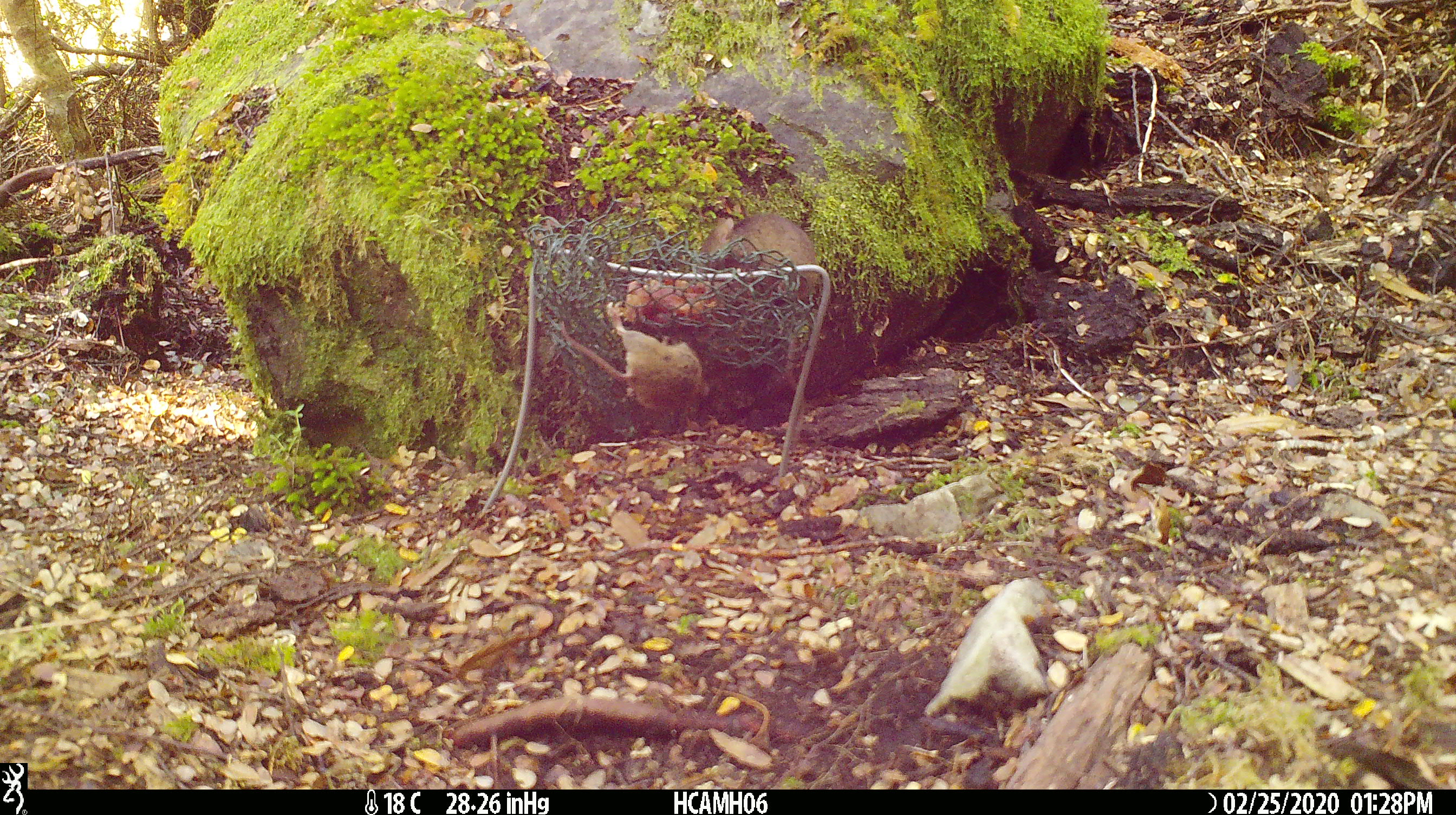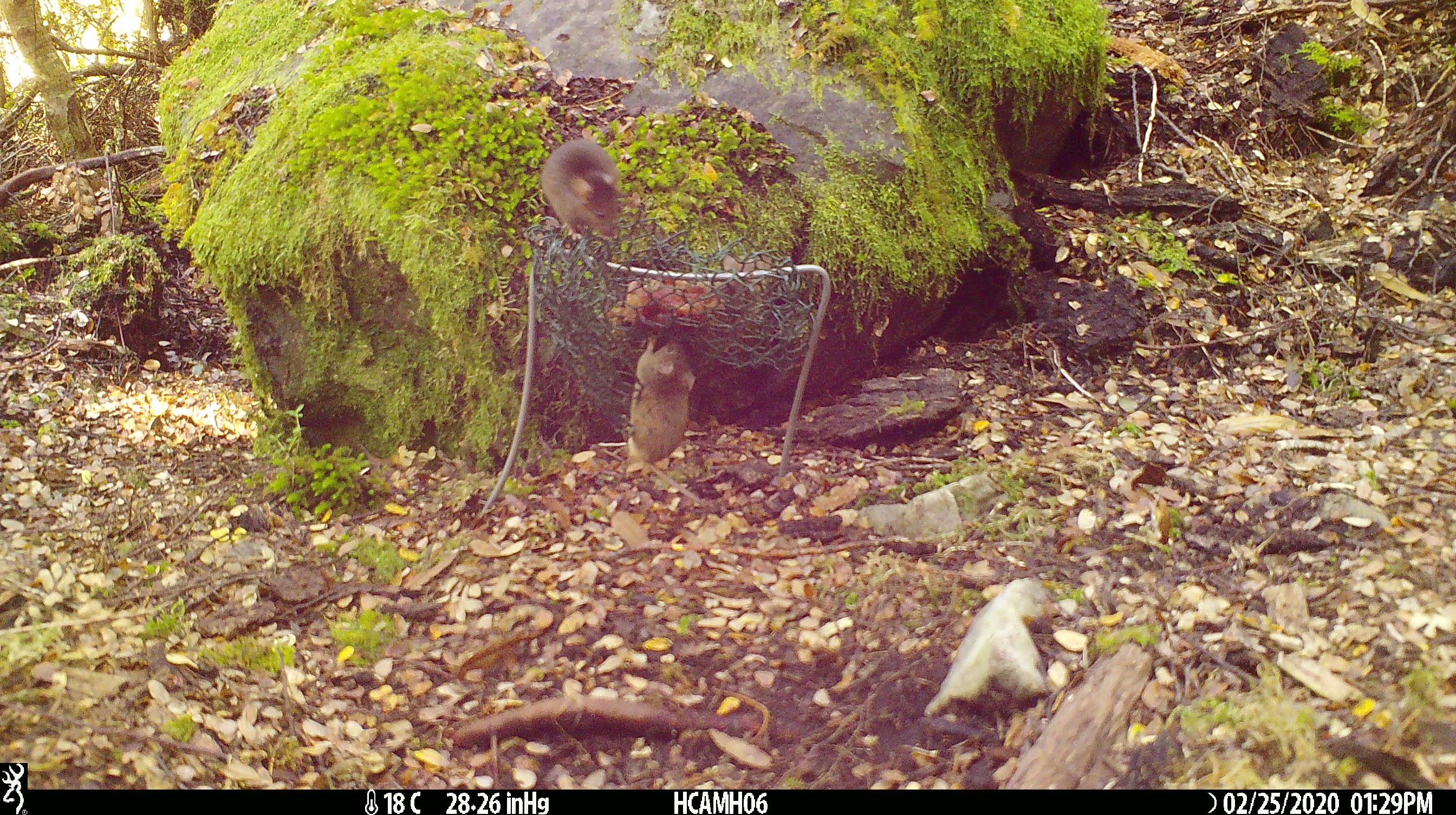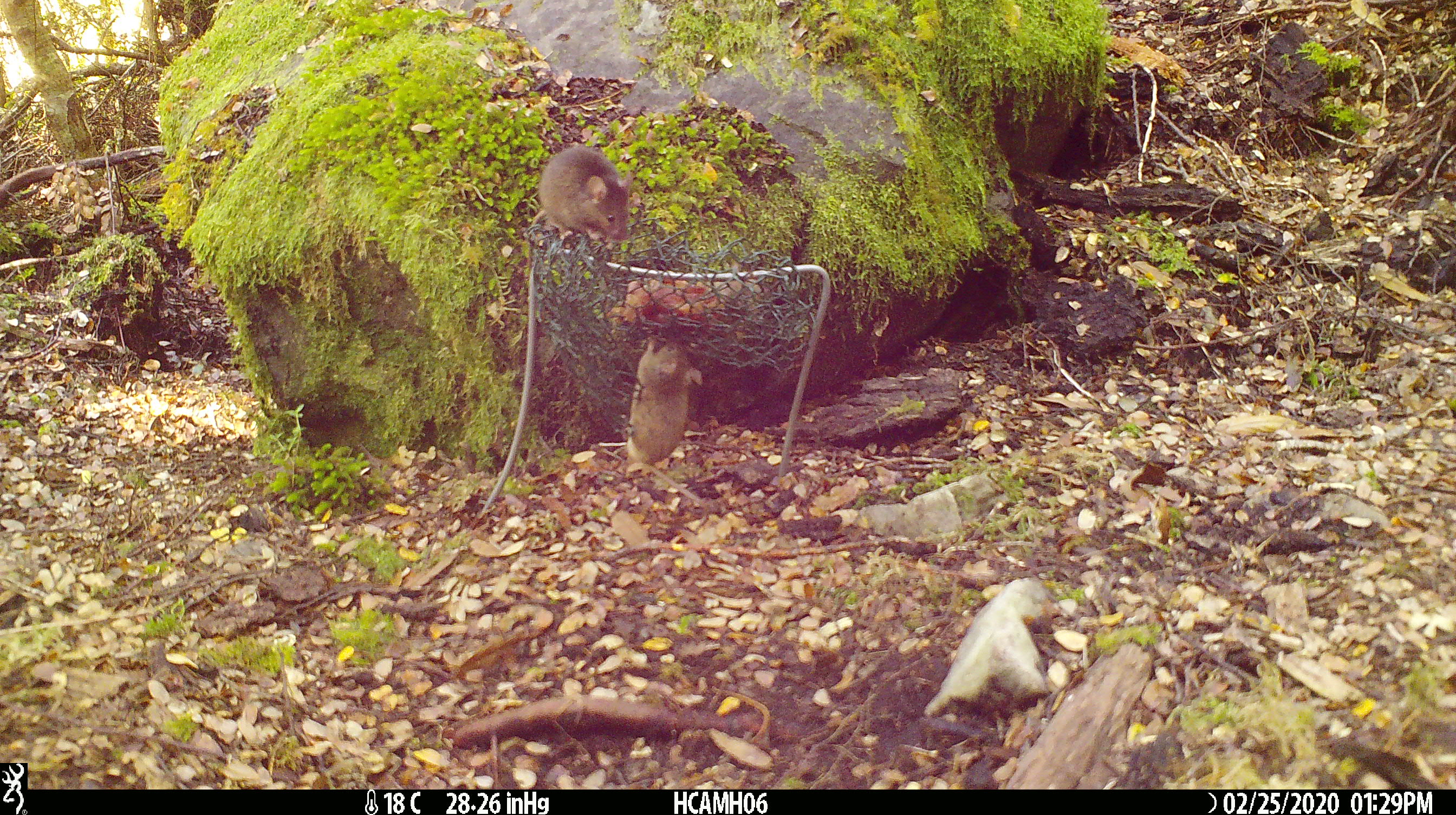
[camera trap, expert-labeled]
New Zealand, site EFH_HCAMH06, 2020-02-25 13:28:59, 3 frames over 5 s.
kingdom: Animalia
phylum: Chordata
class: Mammalia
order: Rodentia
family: Muridae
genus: Mus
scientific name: Mus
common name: mouse